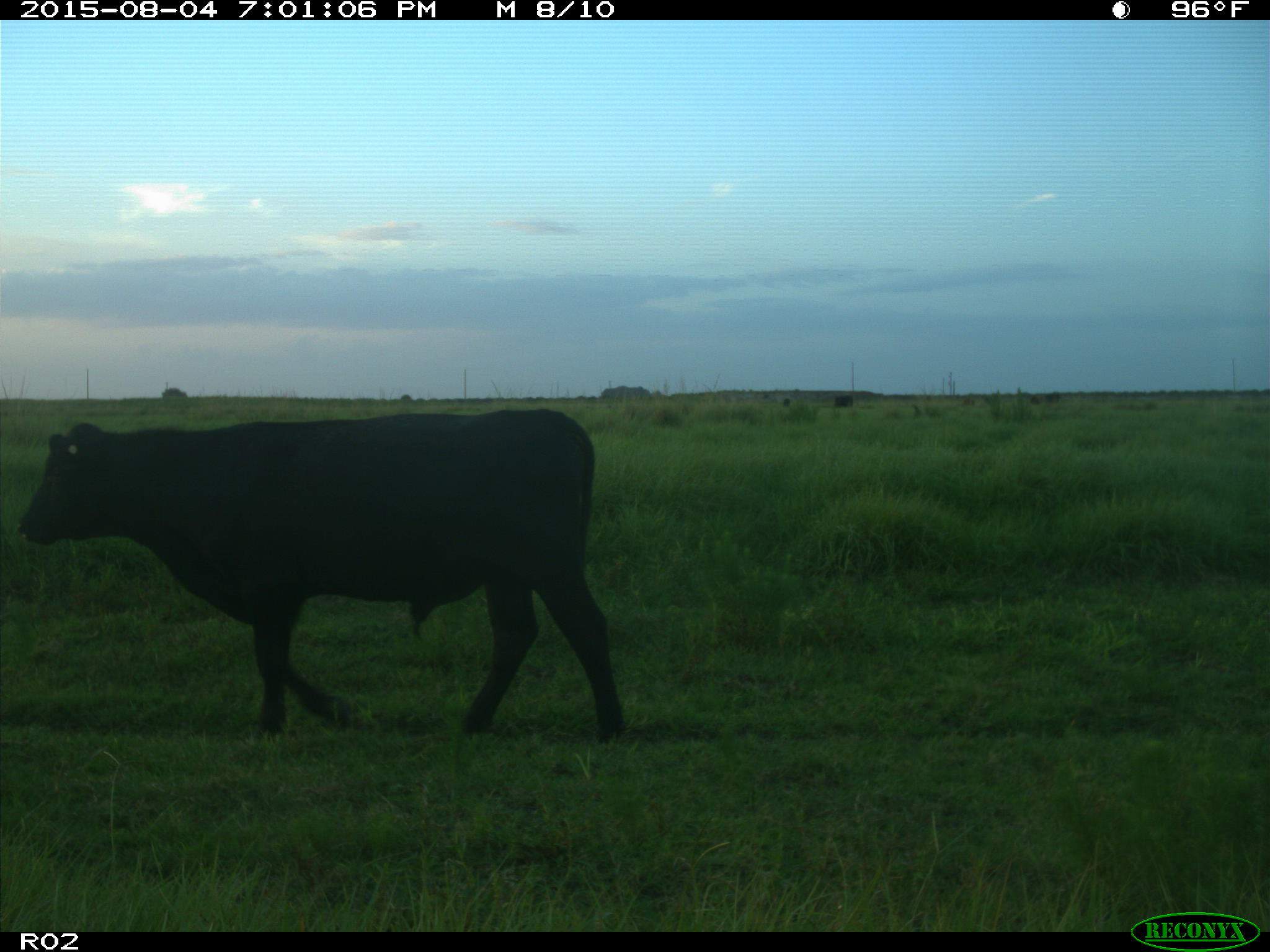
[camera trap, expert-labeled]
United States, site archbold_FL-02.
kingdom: Animalia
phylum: Chordata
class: Mammalia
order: Artiodactyla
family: Bovidae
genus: Bos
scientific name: Bos taurus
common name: domestic cow